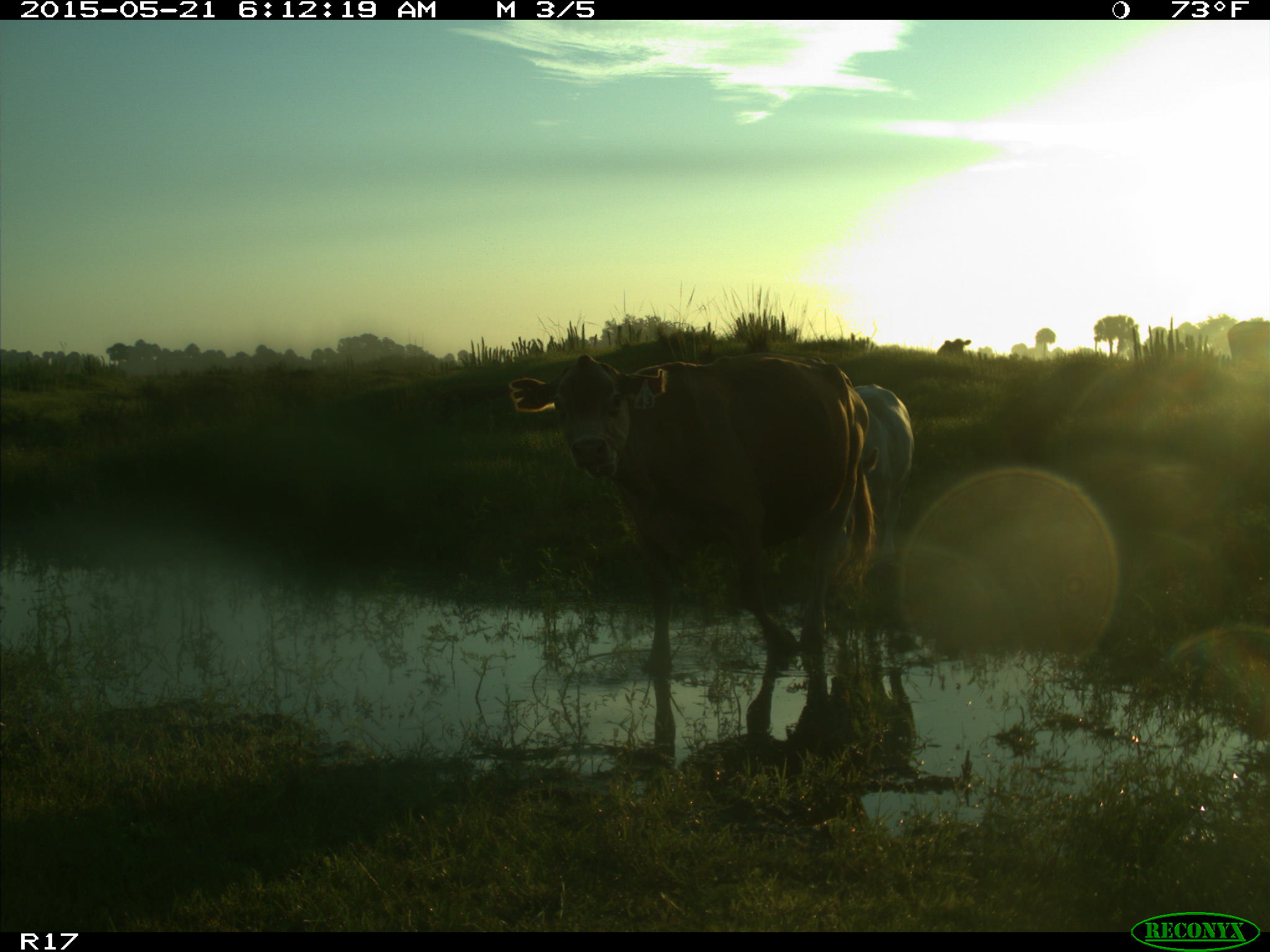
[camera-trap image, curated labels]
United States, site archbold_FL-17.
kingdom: Animalia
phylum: Chordata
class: Mammalia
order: Artiodactyla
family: Bovidae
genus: Bos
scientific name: Bos taurus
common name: domestic cow